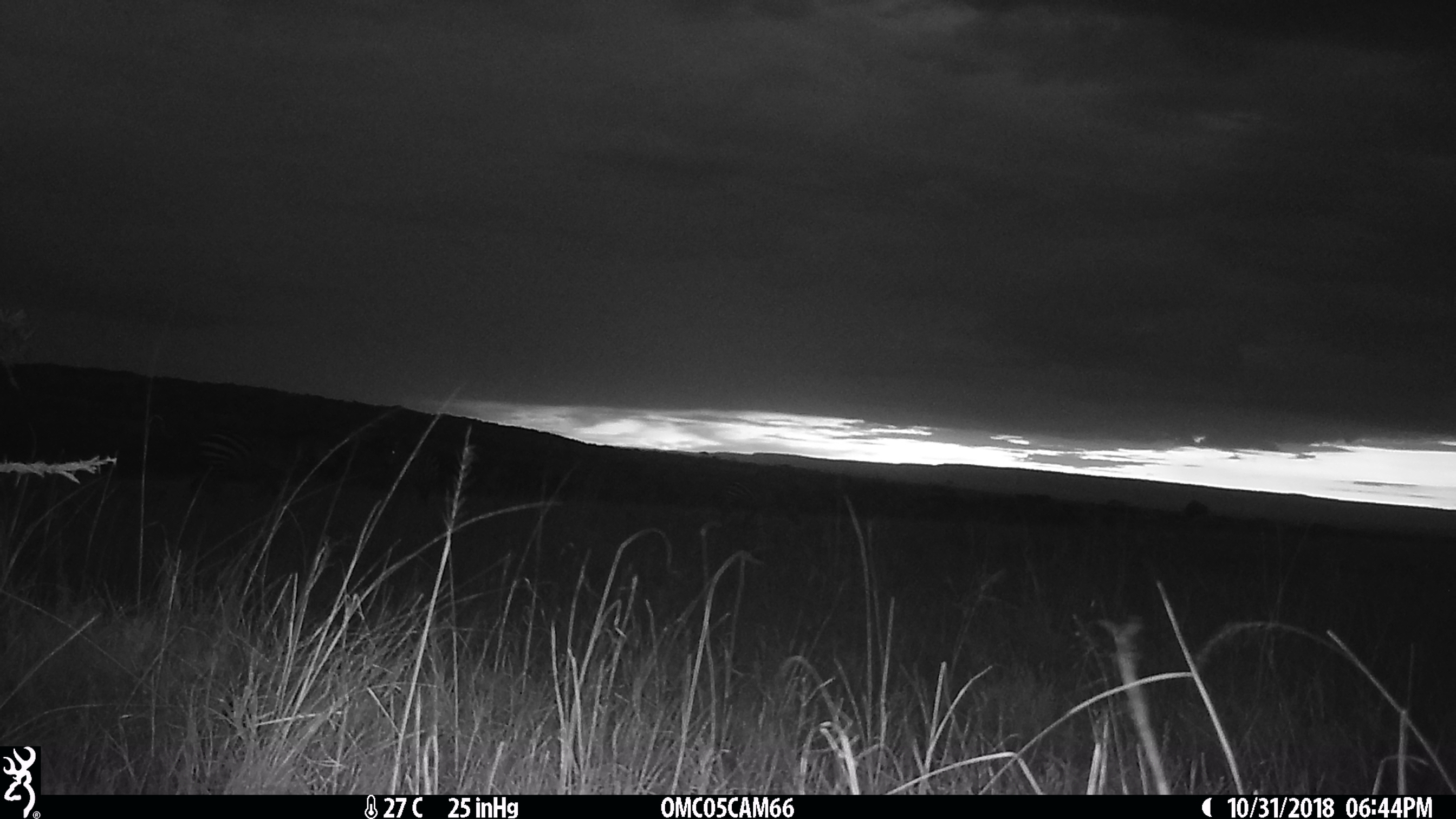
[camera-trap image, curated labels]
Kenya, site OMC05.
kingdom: Animalia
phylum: Chordata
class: Mammalia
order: Perissodactyla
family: Equidae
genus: Equus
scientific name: Equus quagga burchellii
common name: burchell's zebra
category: zebra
Zebra (burchell's zebra) (Equus quagga burchellii).